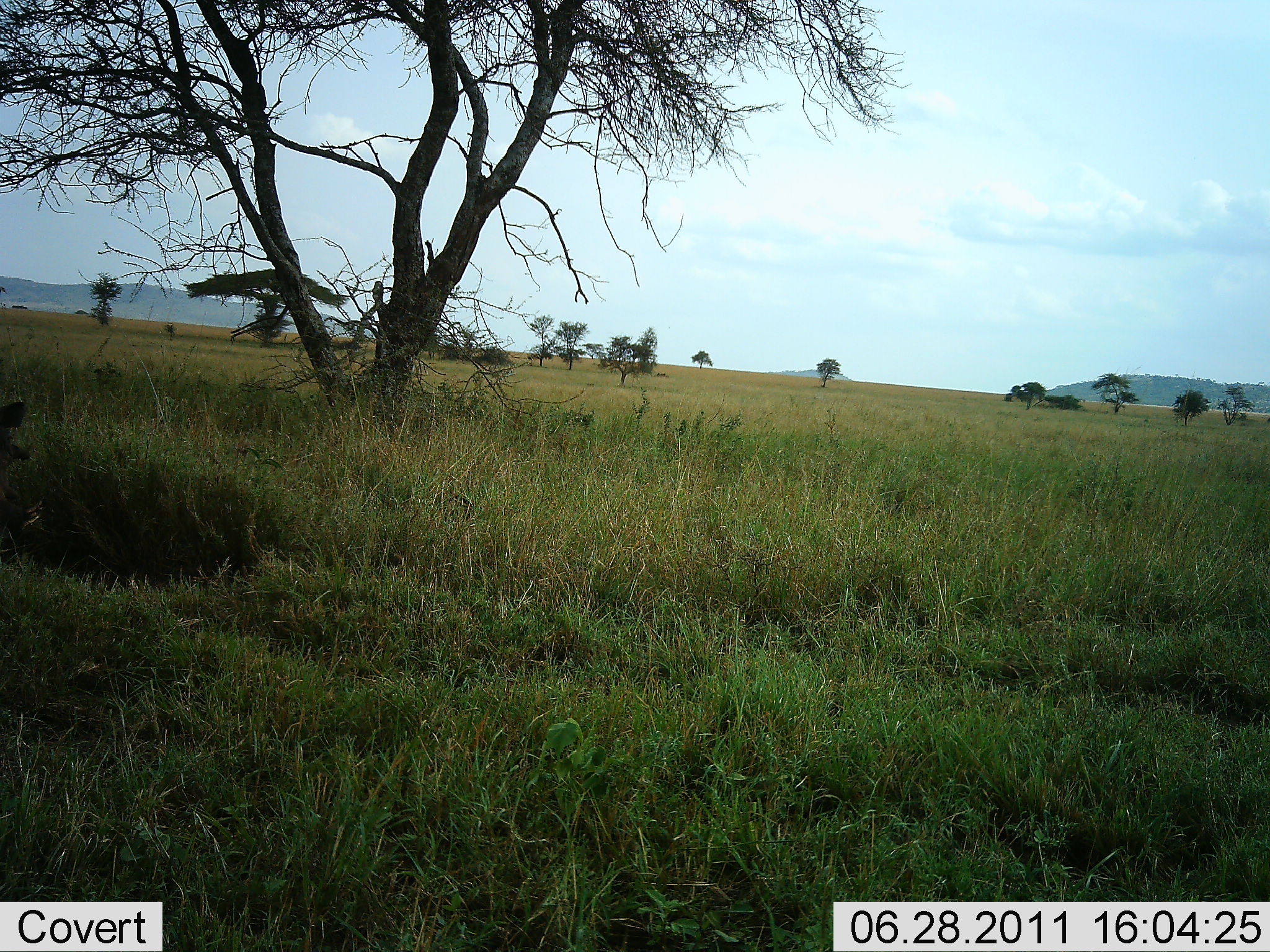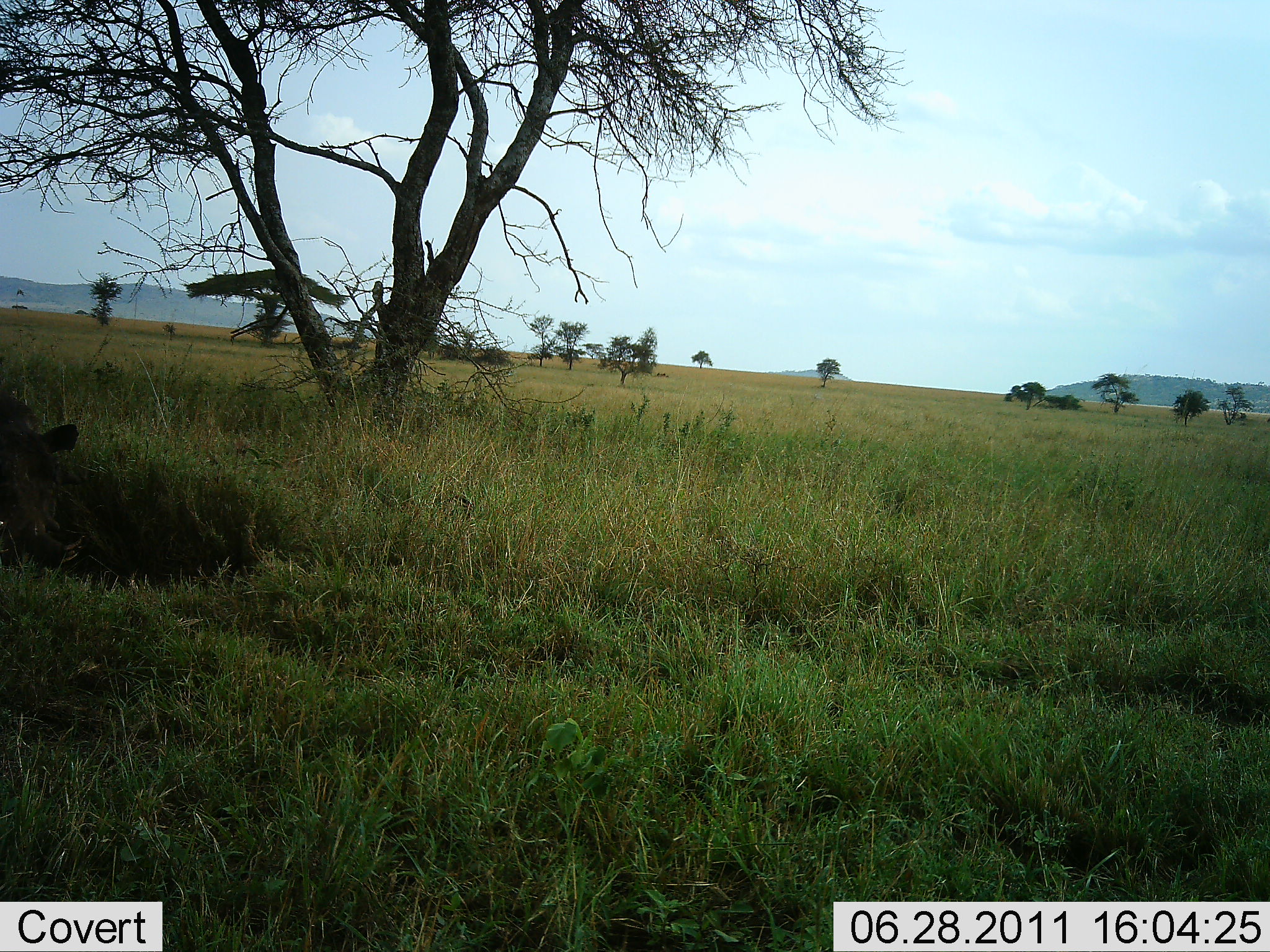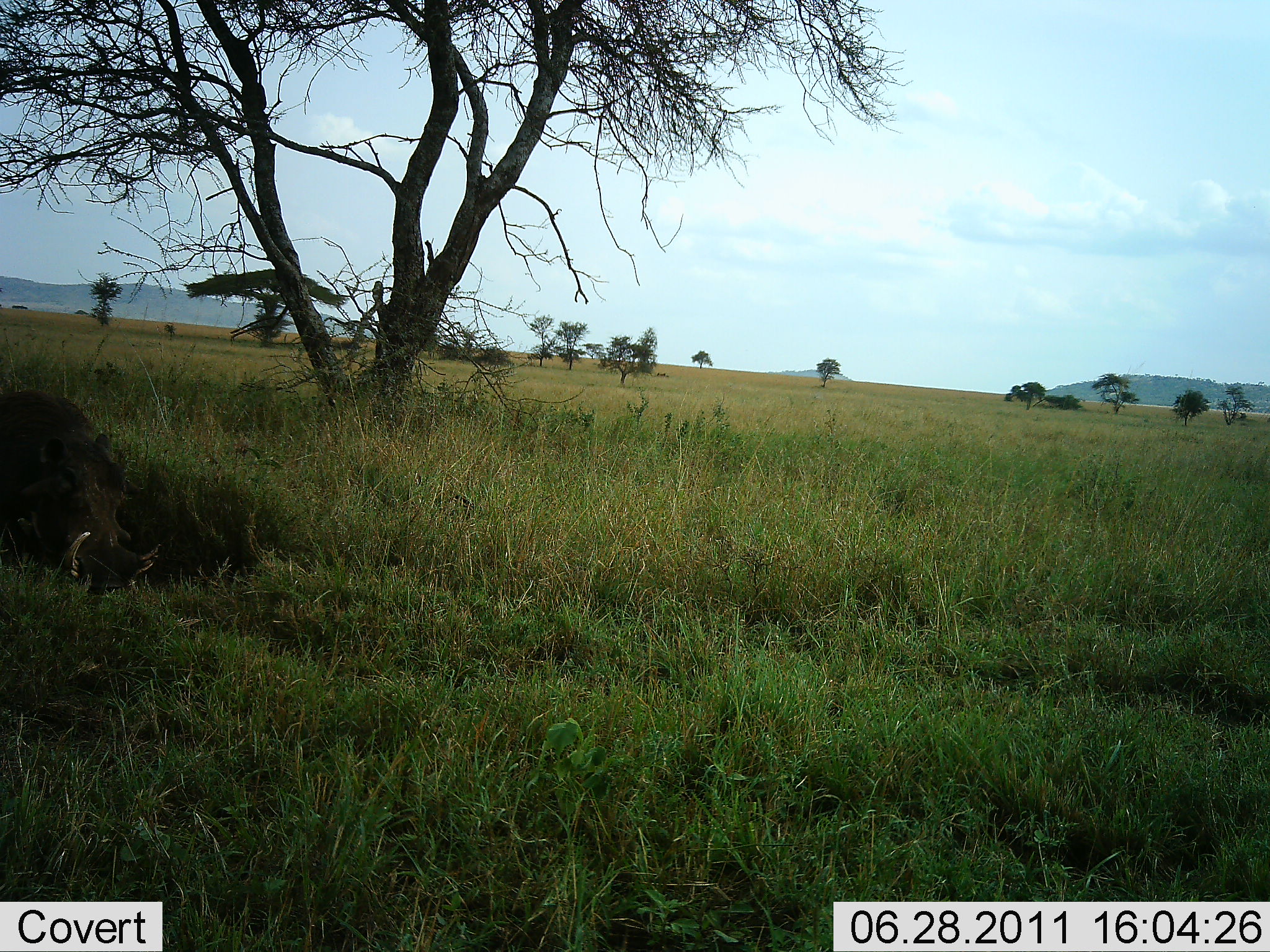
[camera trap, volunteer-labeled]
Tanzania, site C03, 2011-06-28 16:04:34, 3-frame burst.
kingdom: Animalia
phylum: Chordata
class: Mammalia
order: Artiodactyla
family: Suidae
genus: Phacochoerus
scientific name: Phacochoerus africanus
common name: warthog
Warthog (Phacochoerus africanus), count 1. Behavior (volunteer vote fractions): standing 0%, resting 10%, moving 80%, interacting 0%. Young present (vote fraction): 0%. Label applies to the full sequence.